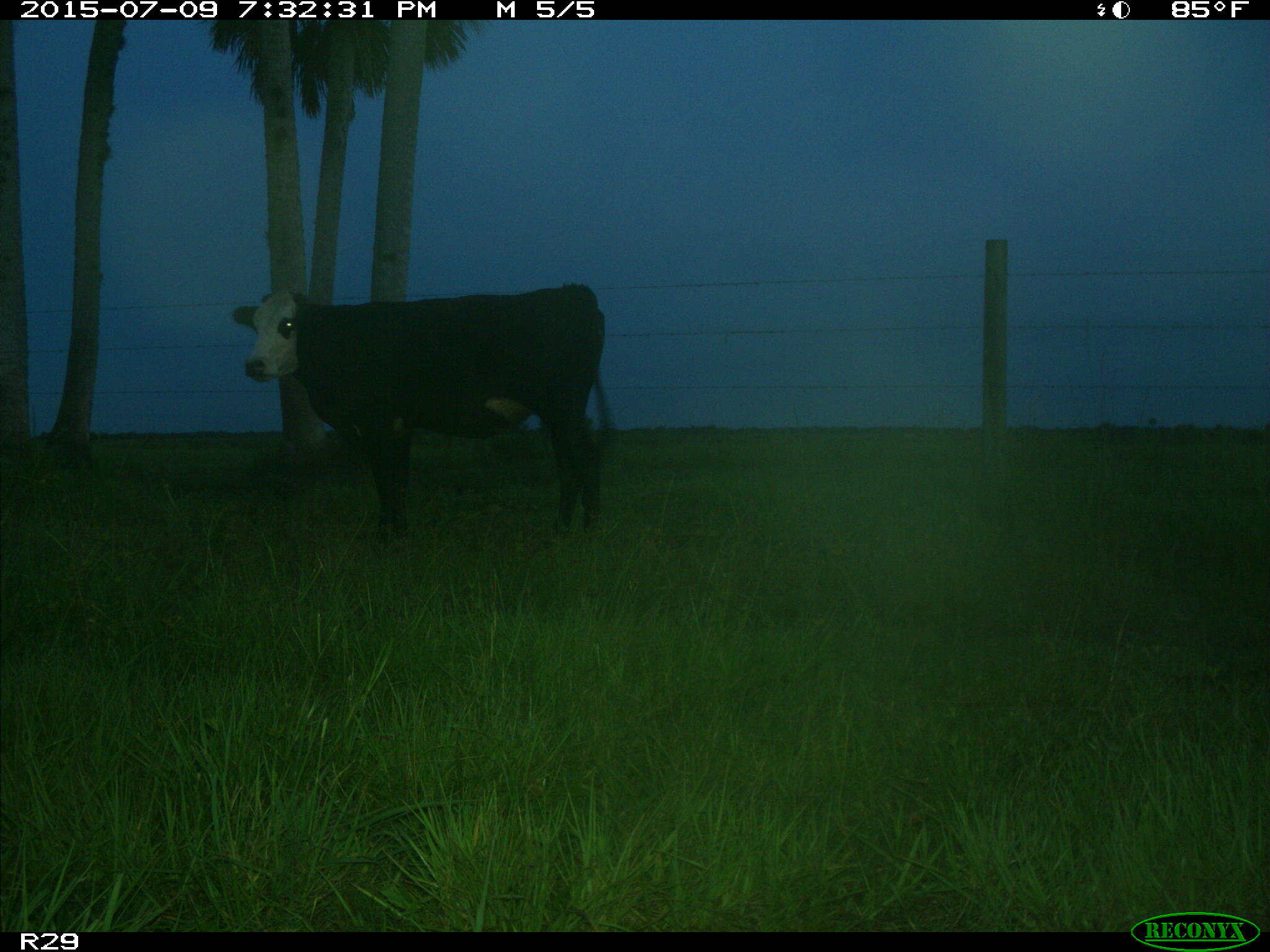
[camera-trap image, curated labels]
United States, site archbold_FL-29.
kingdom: Animalia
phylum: Chordata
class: Mammalia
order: Artiodactyla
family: Bovidae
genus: Bos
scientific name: Bos taurus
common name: domestic cow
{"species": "Bos taurus (domestic cow)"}